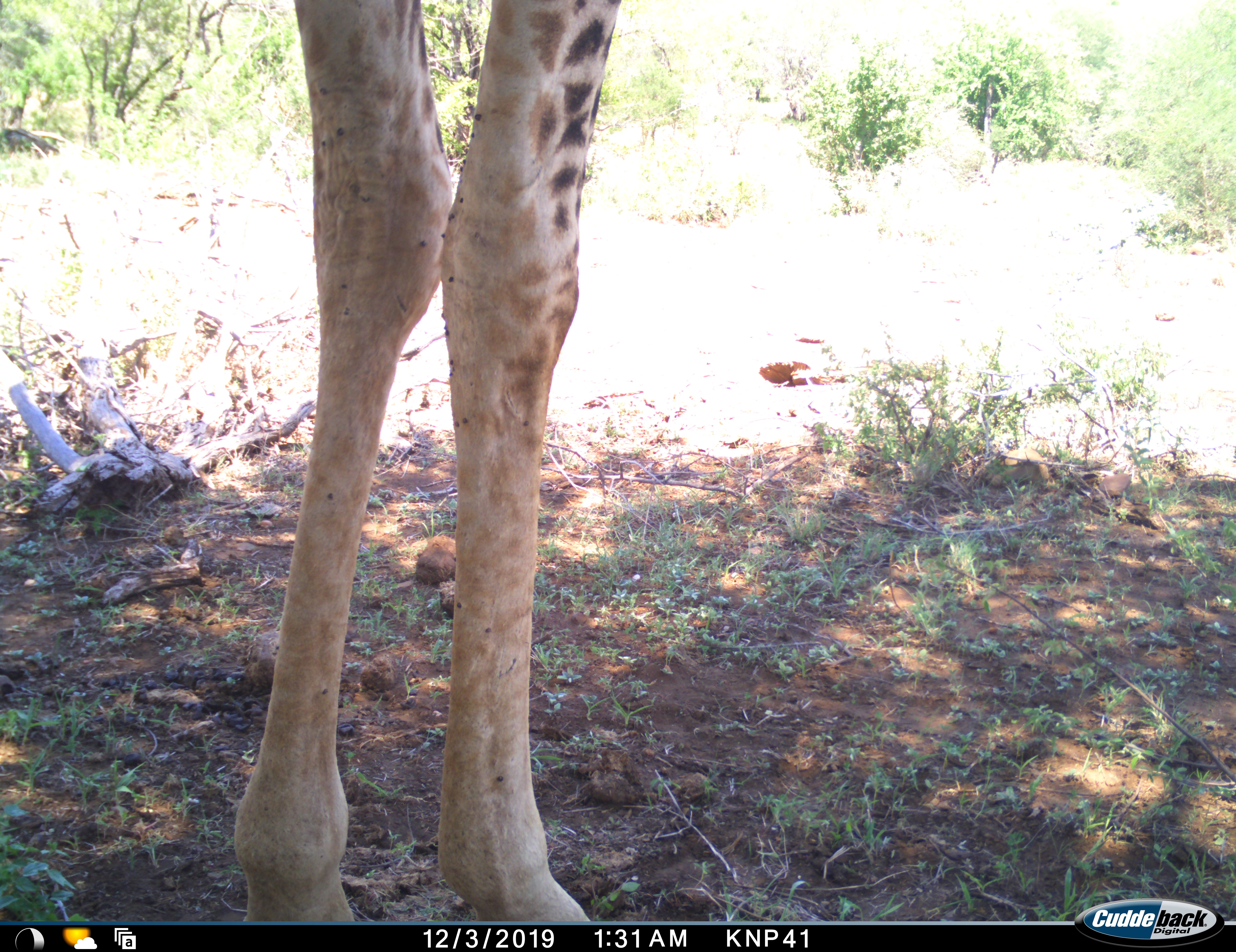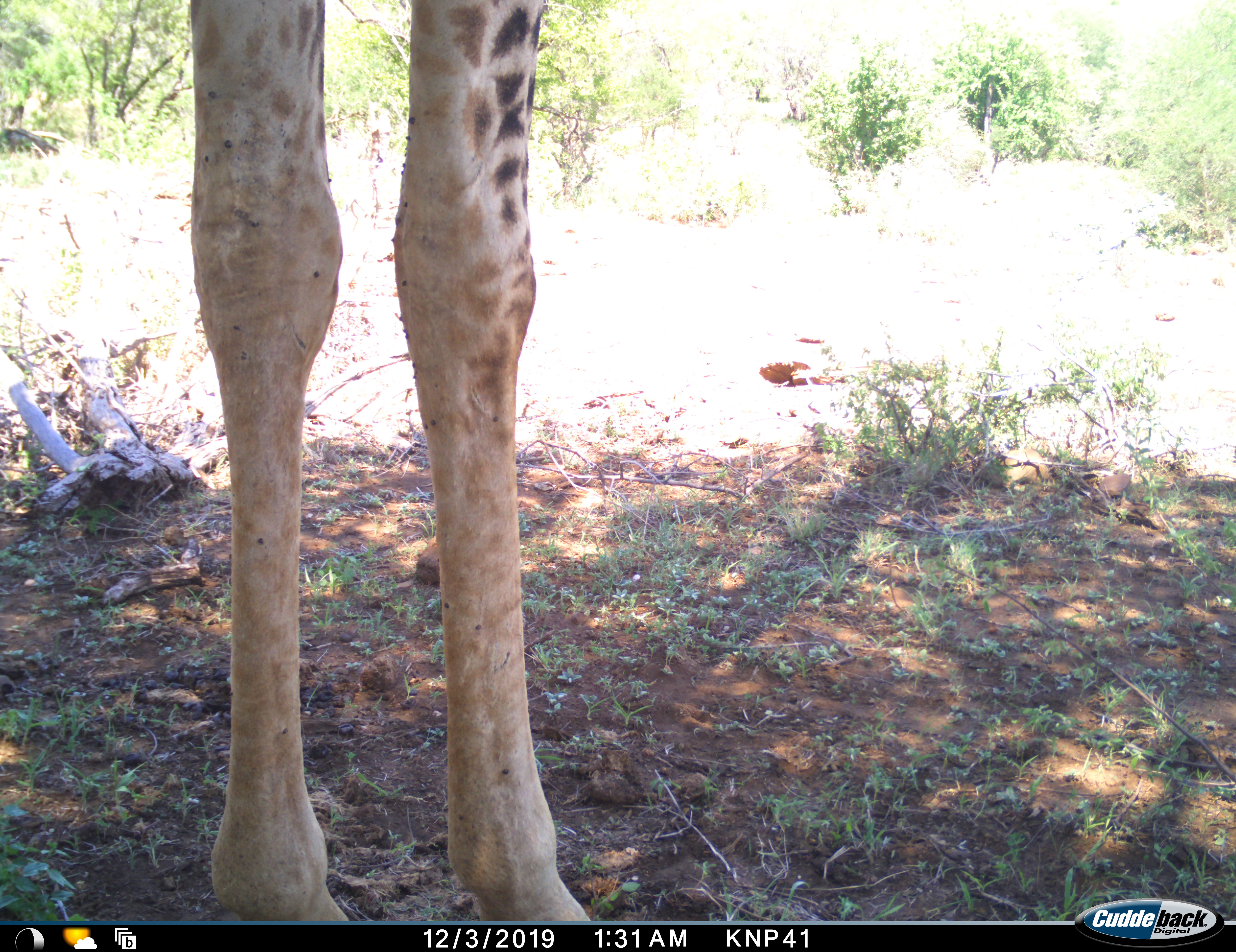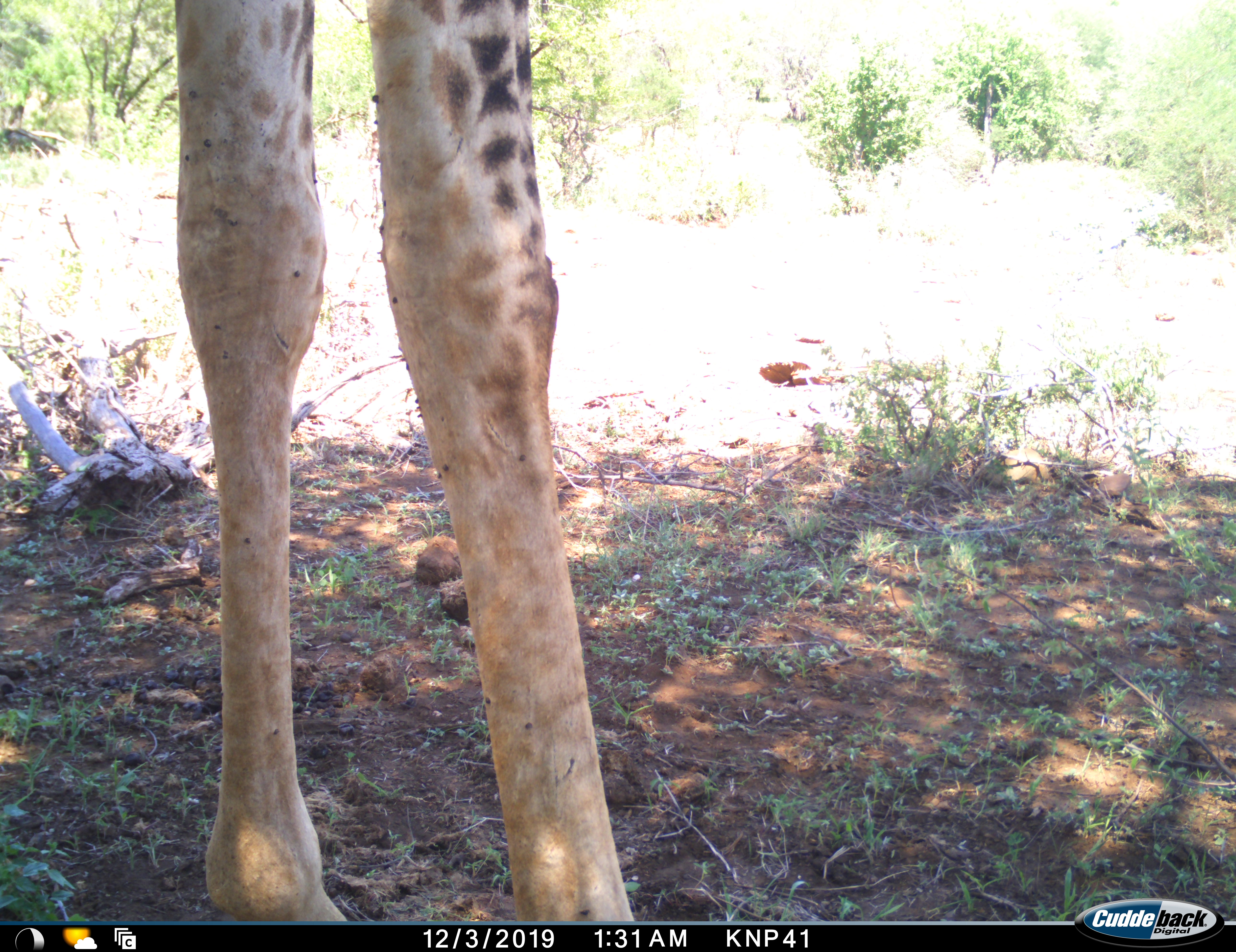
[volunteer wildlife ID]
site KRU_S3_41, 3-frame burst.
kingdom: Animalia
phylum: Chordata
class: Mammalia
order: Artiodactyla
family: Giraffidae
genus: Giraffa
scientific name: Giraffa camelopardalis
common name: giraffe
Giraffe (Giraffa camelopardalis), count 1. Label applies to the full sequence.